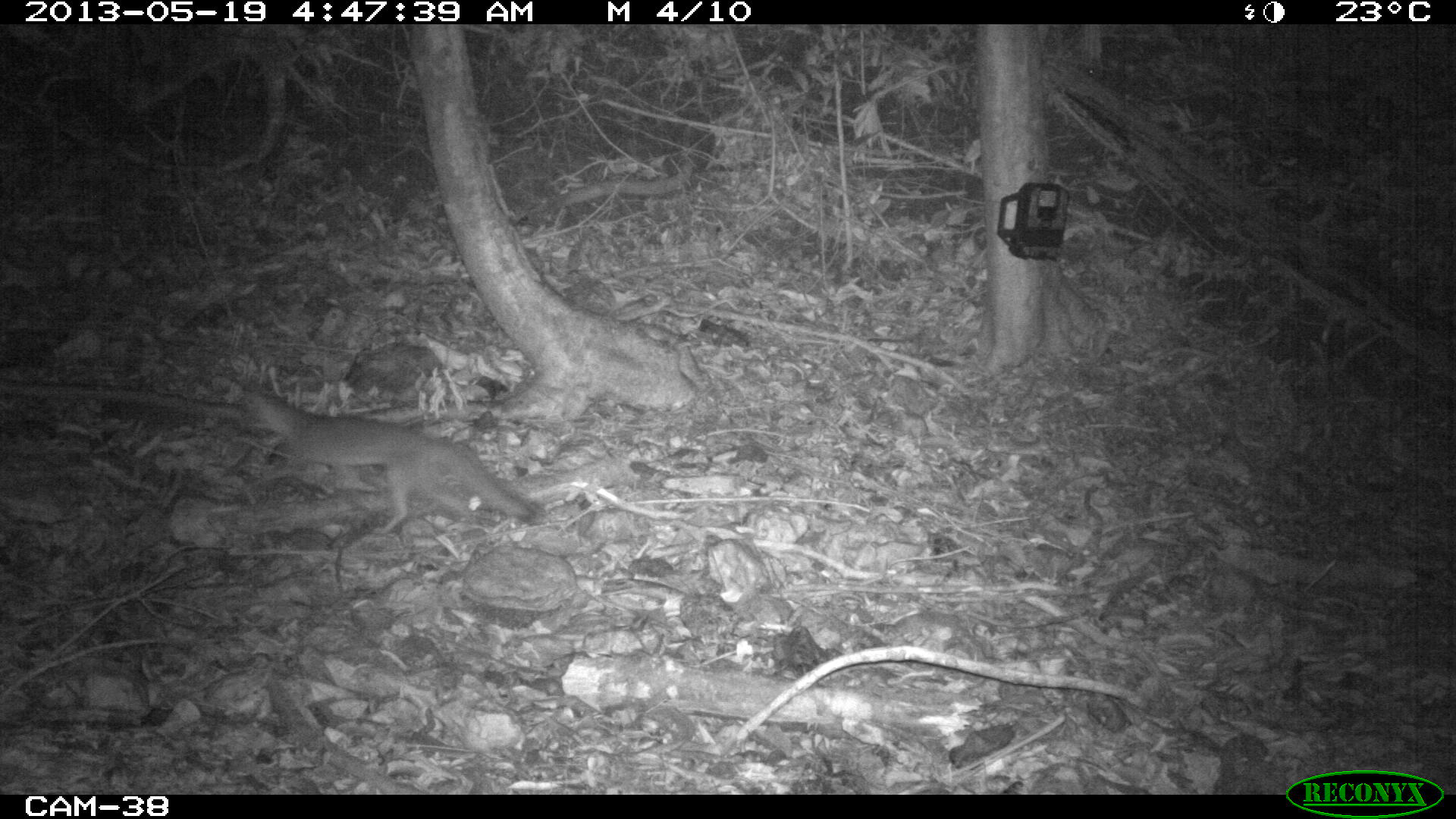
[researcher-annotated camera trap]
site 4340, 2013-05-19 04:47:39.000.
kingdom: Animalia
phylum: Chordata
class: Mammalia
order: Carnivora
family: Canidae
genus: Urocyon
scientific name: Urocyon cinereoargenteus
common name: gray fox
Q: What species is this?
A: Urocyon cinereoargenteus (gray fox).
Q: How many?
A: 1.